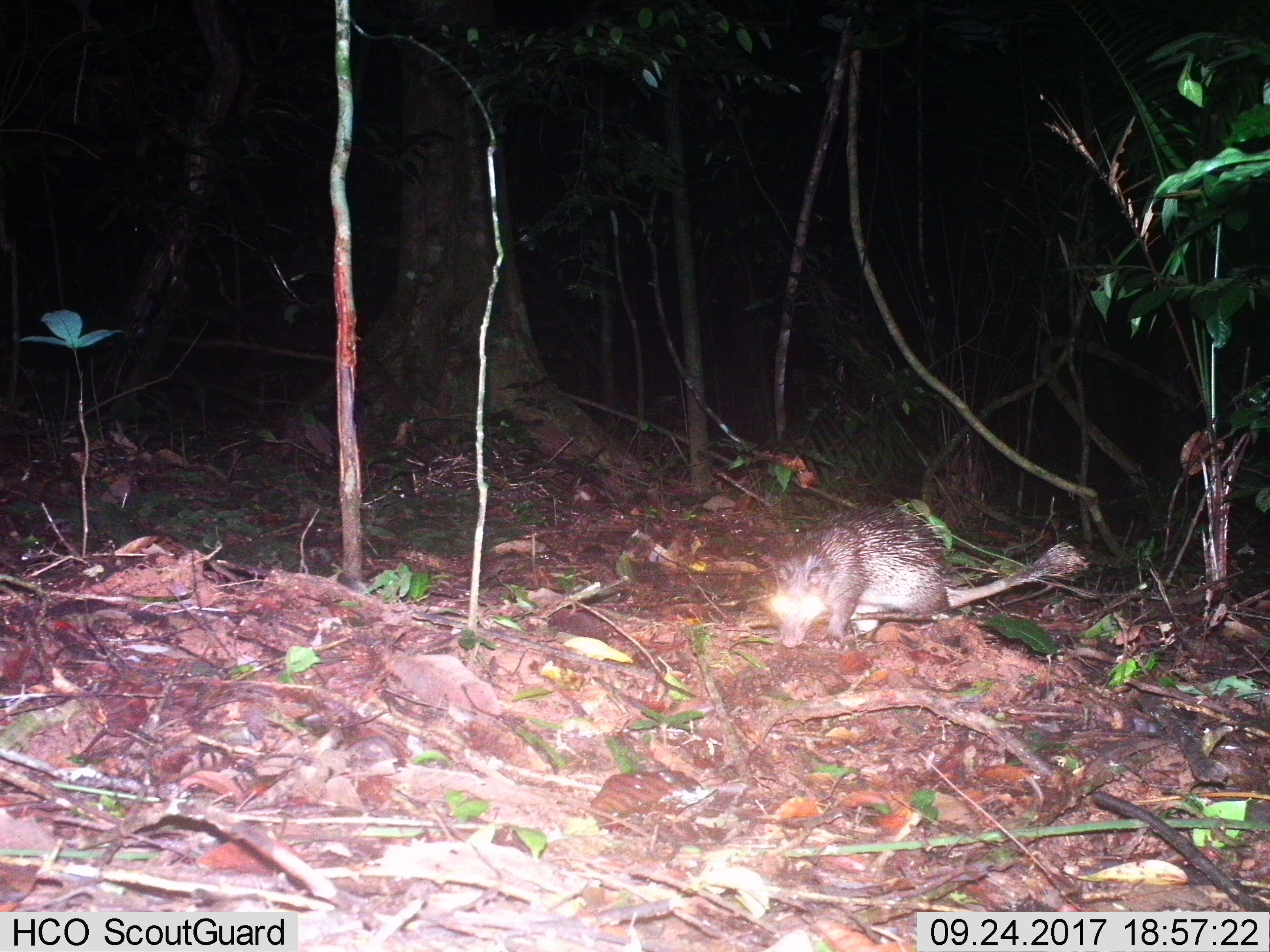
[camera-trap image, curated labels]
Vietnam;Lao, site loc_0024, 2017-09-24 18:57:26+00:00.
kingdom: Animalia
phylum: Chordata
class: Mammalia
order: Rodentia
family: Hystricidae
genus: Atherurus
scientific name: Atherurus macrourus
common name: asiatic brush-tailed porcupine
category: asiatic brush tailed porcupine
Asiatic brush tailed porcupine (asiatic brush-tailed porcupine) (Atherurus macrourus). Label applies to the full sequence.